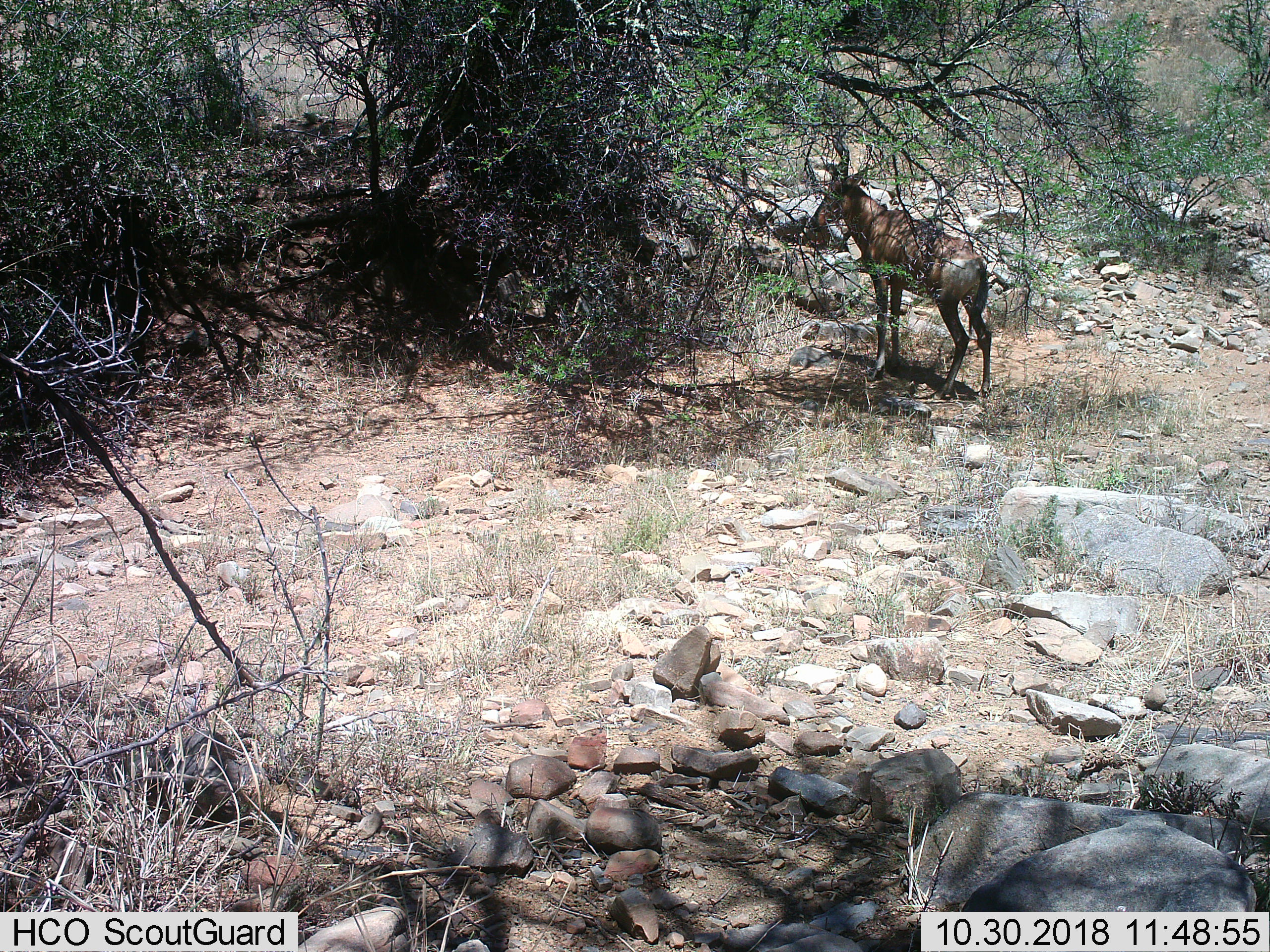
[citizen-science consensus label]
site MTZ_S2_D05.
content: unidentified animal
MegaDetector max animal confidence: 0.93